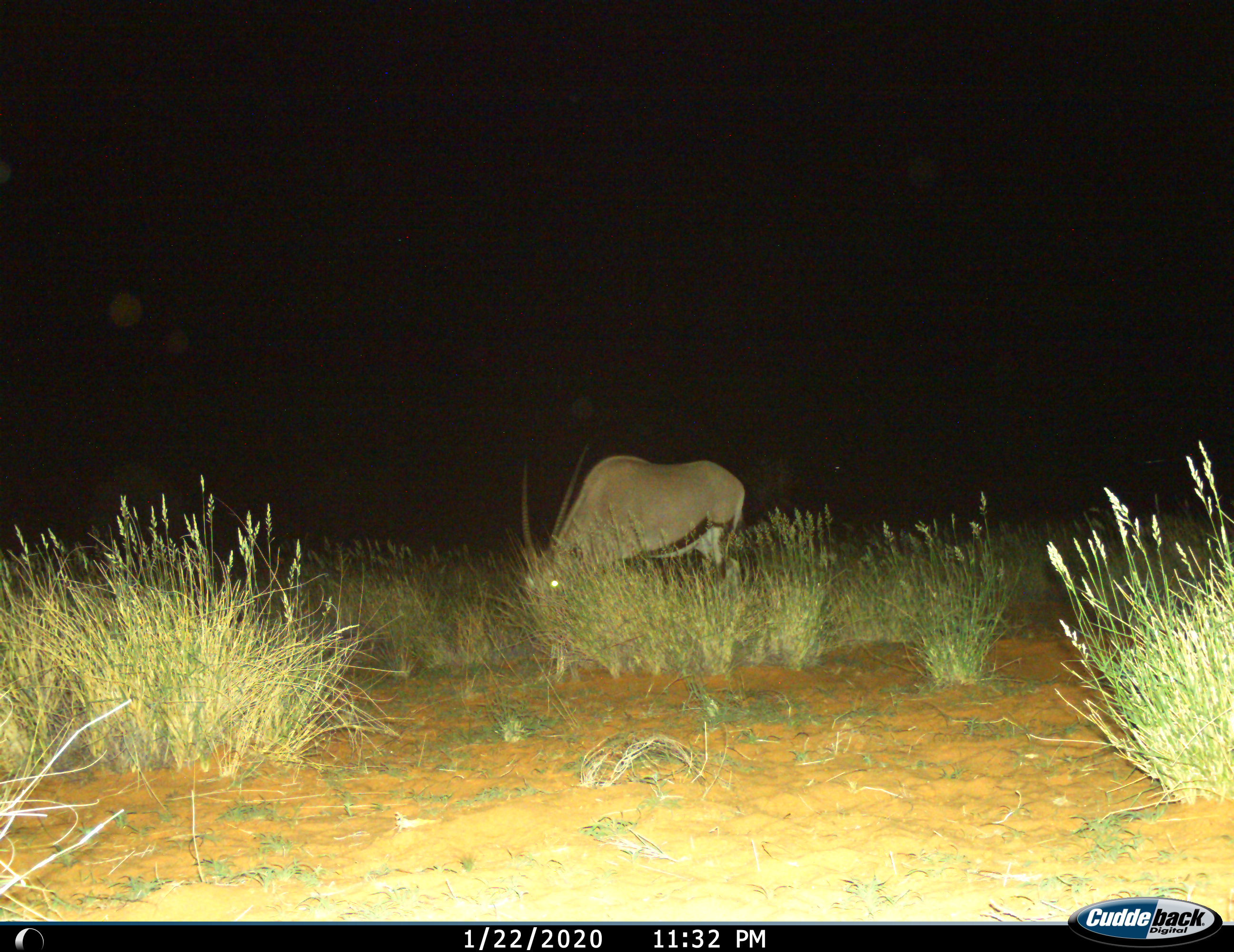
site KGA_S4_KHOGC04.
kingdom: Animalia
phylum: Chordata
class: Mammalia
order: Artiodactyla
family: Bovidae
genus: Oryx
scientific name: Oryx gazella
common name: gemsbok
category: oryx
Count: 1.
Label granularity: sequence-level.